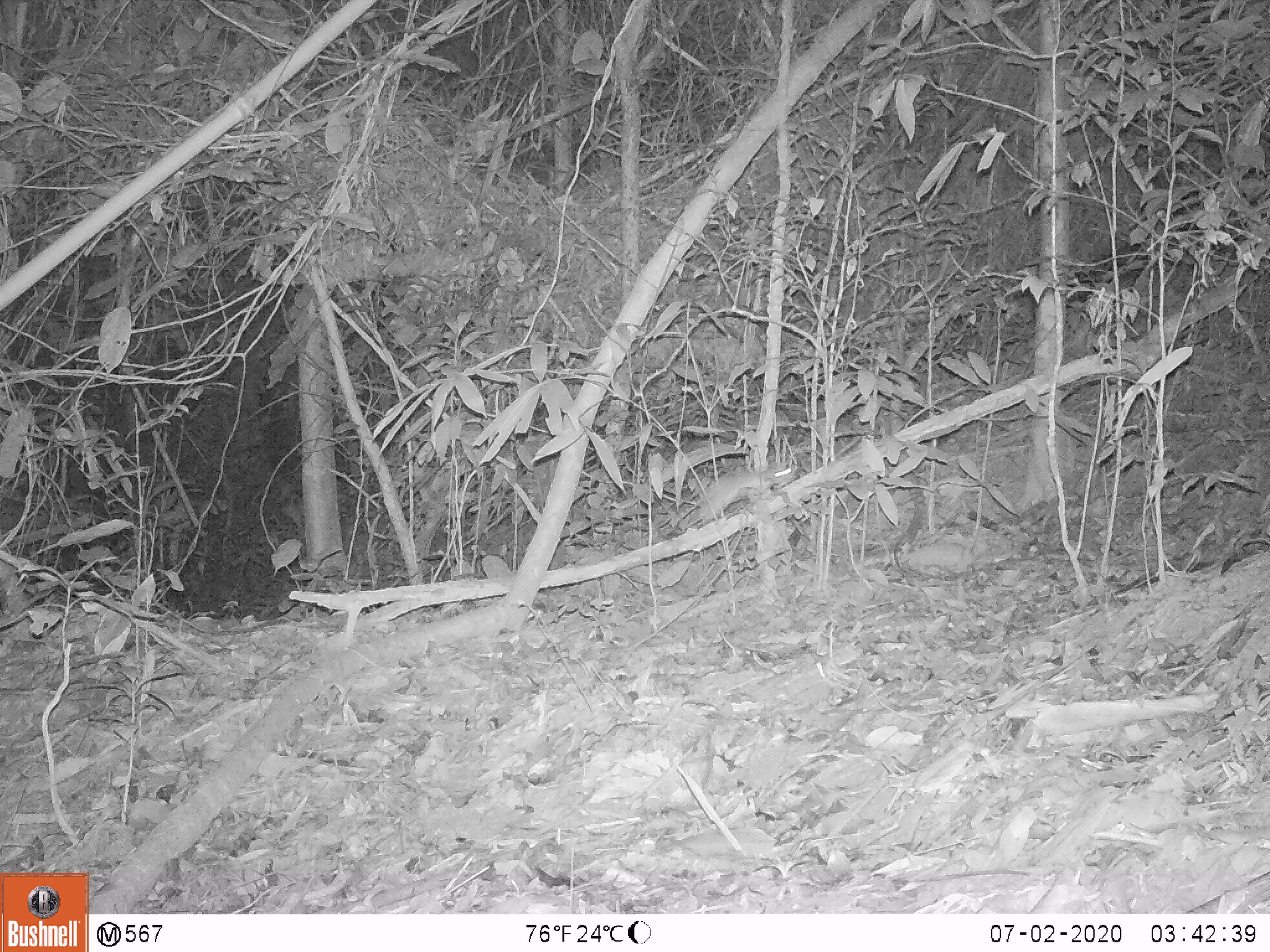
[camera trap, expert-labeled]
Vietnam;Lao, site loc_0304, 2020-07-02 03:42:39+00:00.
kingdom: Animalia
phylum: Chordata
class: Mammalia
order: Rodentia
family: Muridae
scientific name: Muridae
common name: old-world mice and rats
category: unidentified murid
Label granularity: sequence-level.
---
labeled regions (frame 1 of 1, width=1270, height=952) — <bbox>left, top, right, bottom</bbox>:
unidentified murid: <bbox>697, 463, 793, 529</bbox>